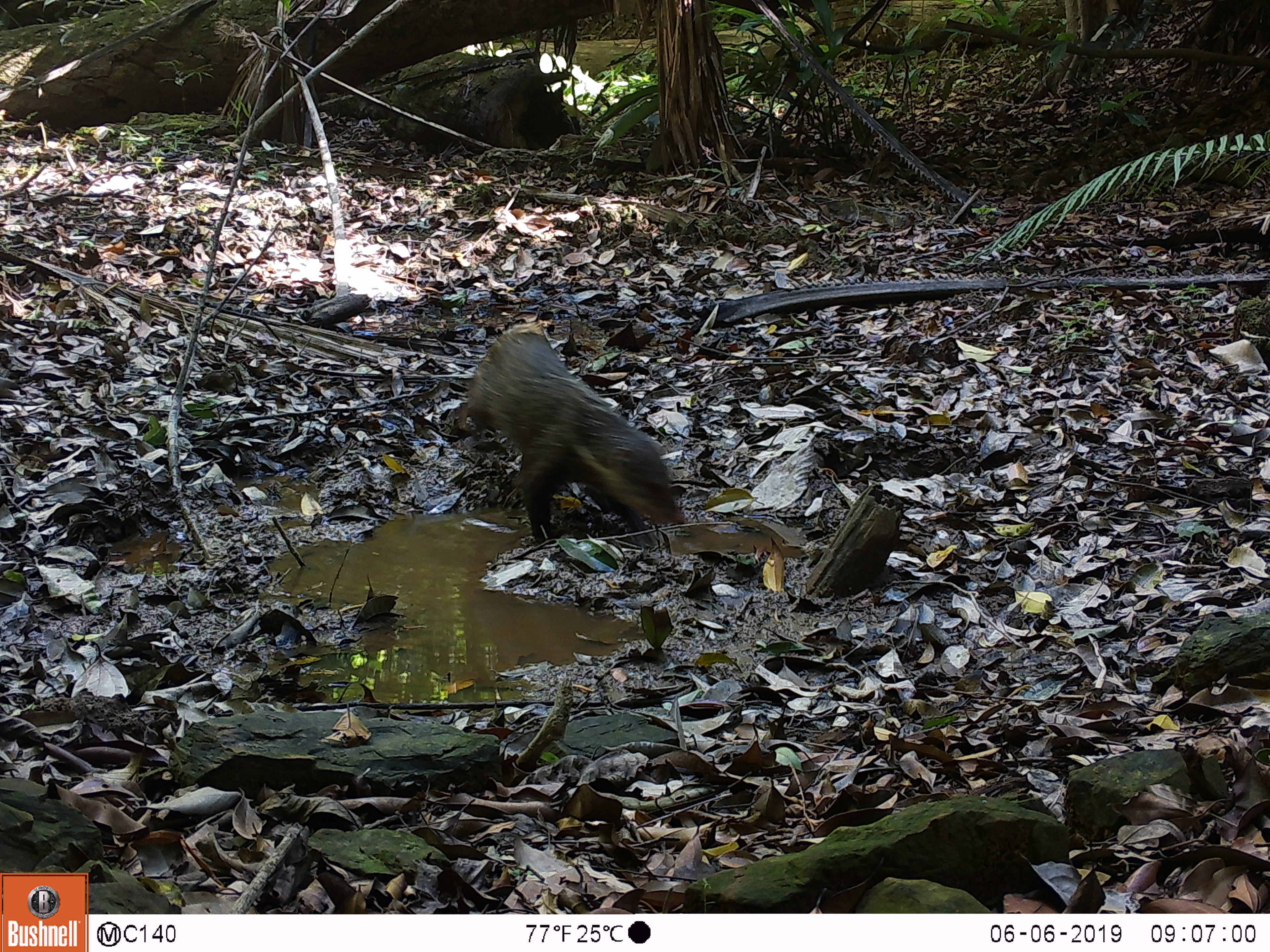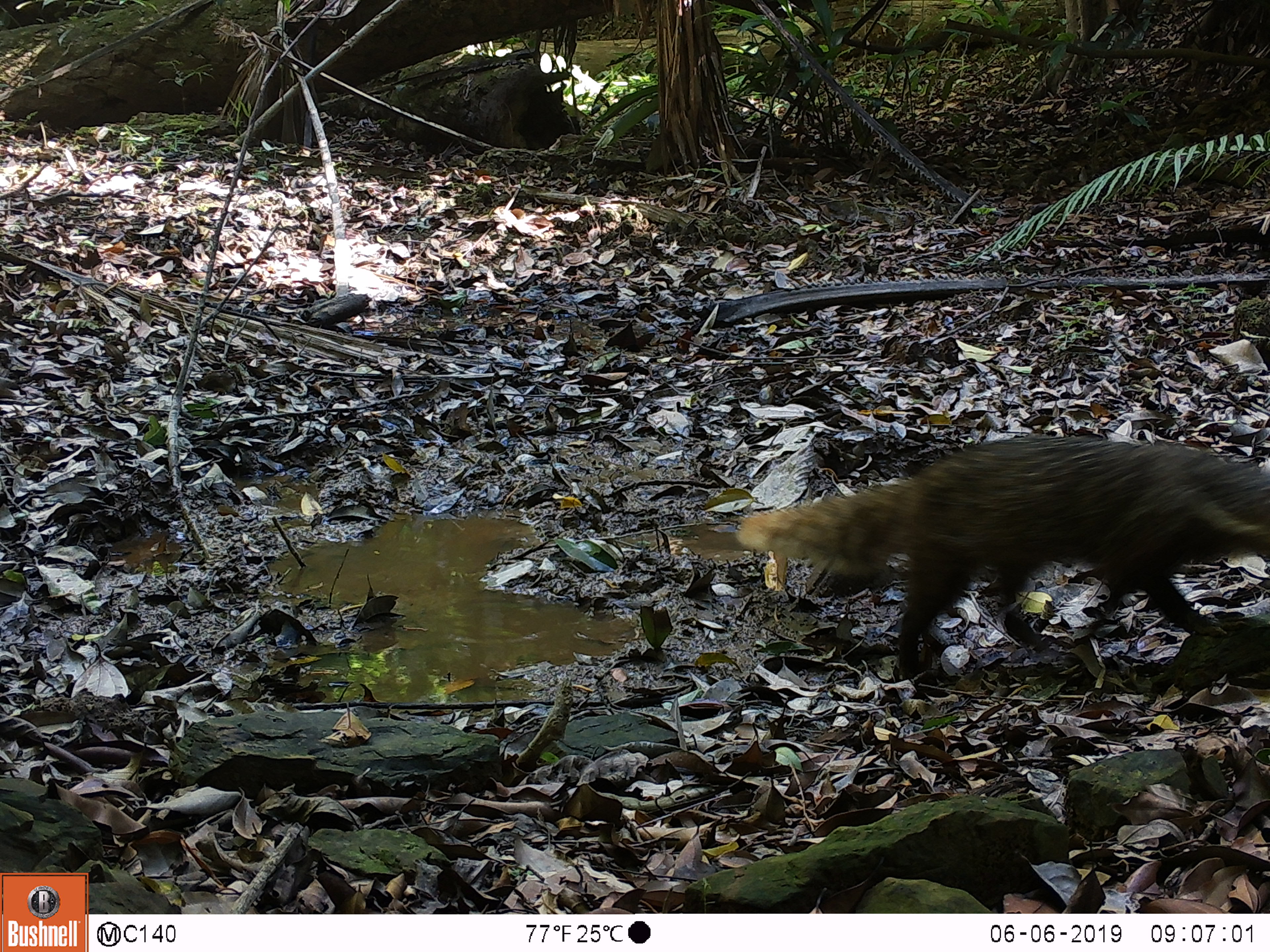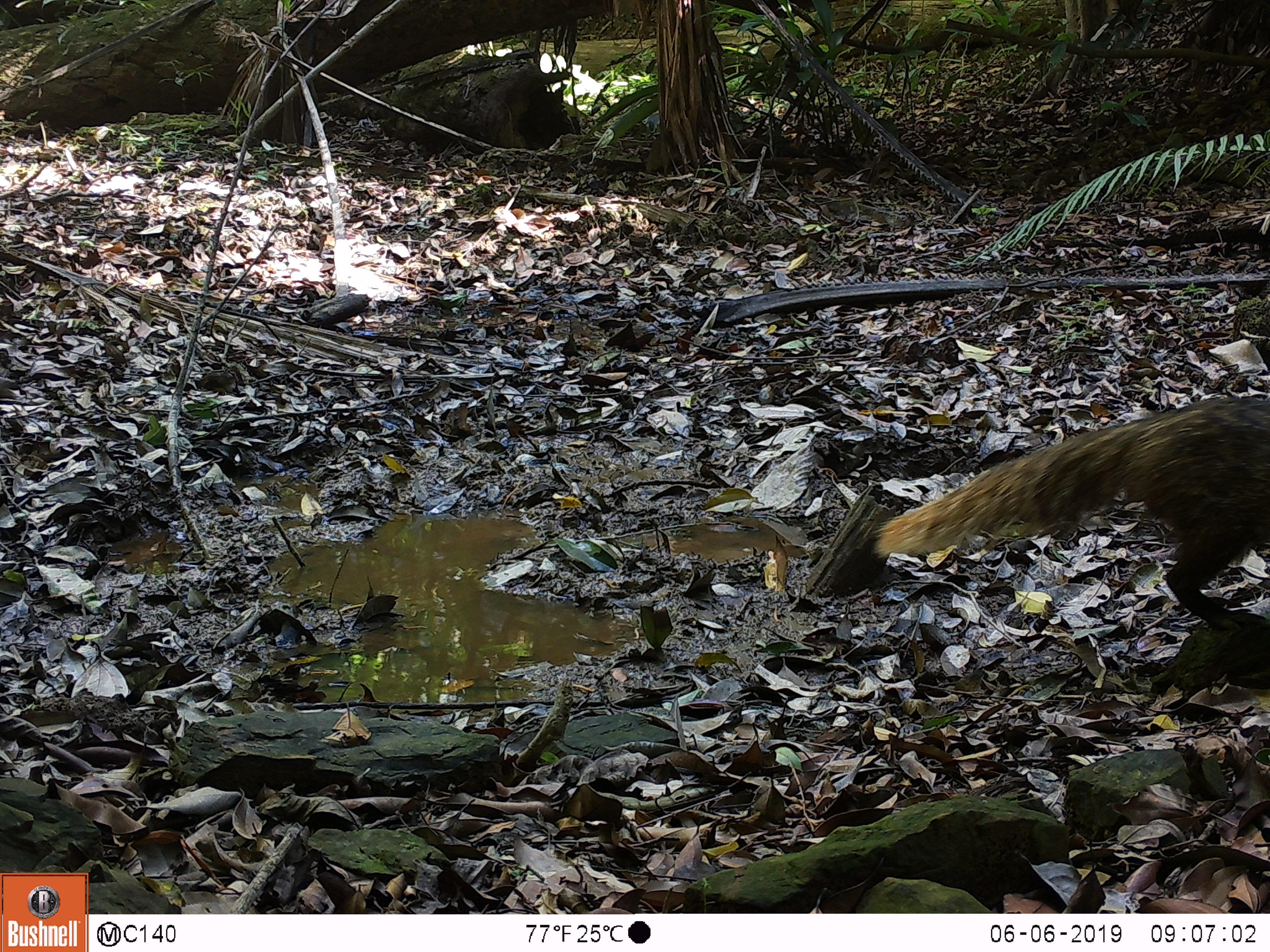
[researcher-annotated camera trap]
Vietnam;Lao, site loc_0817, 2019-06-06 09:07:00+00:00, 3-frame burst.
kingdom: Animalia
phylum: Chordata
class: Mammalia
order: Carnivora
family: Herpestidae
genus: Urva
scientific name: Urva urva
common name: crab-eating mongoose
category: crab eating mongoose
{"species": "crab eating mongoose (crab-eating mongoose) (Urva urva)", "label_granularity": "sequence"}